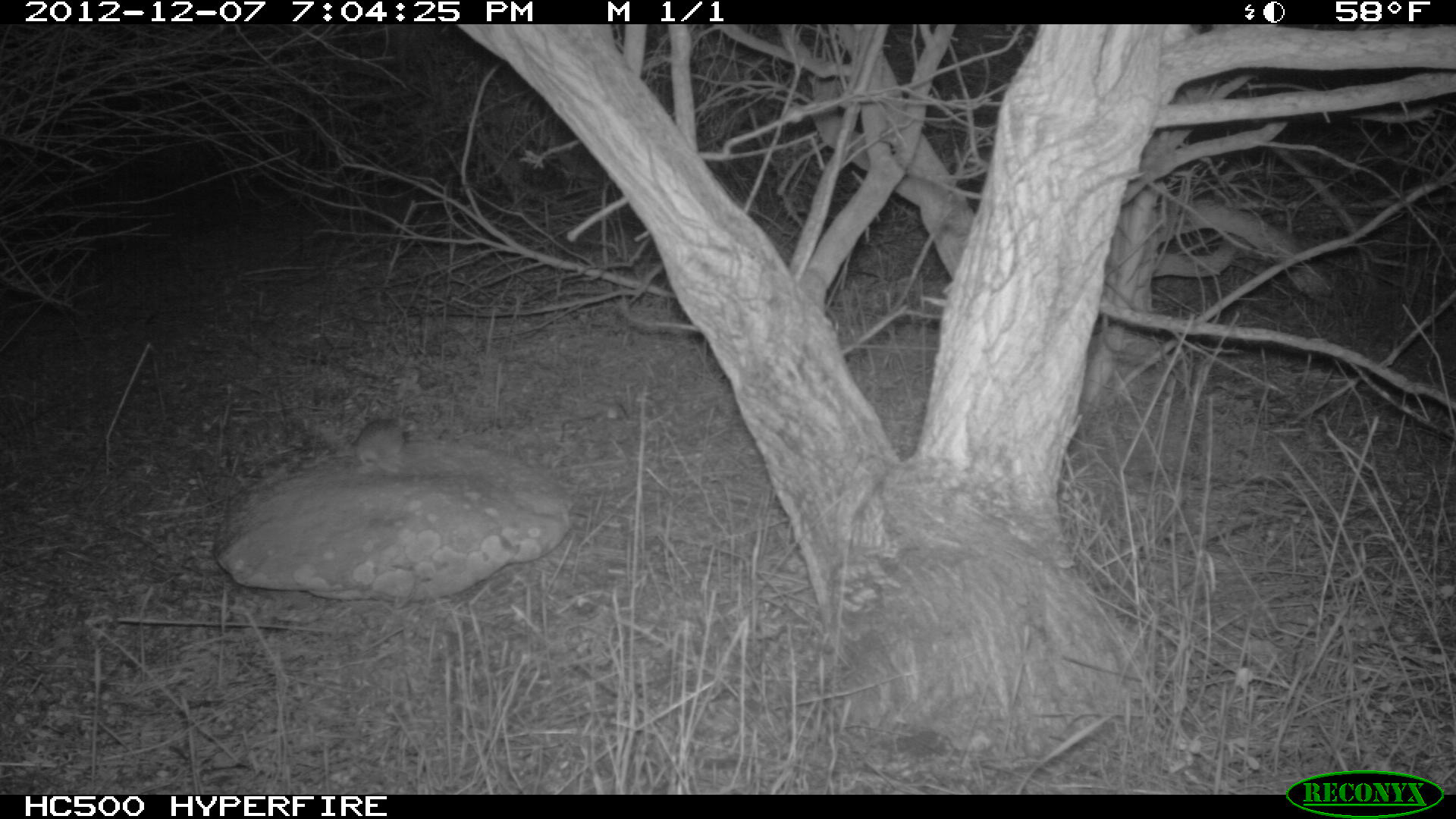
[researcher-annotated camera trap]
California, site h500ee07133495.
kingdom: Animalia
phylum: Chordata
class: Mammalia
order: Rodentia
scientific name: Rodentia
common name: rodent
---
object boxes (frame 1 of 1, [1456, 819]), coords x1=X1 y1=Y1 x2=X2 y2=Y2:
rodent: x1=312 y1=416 x2=419 y2=477